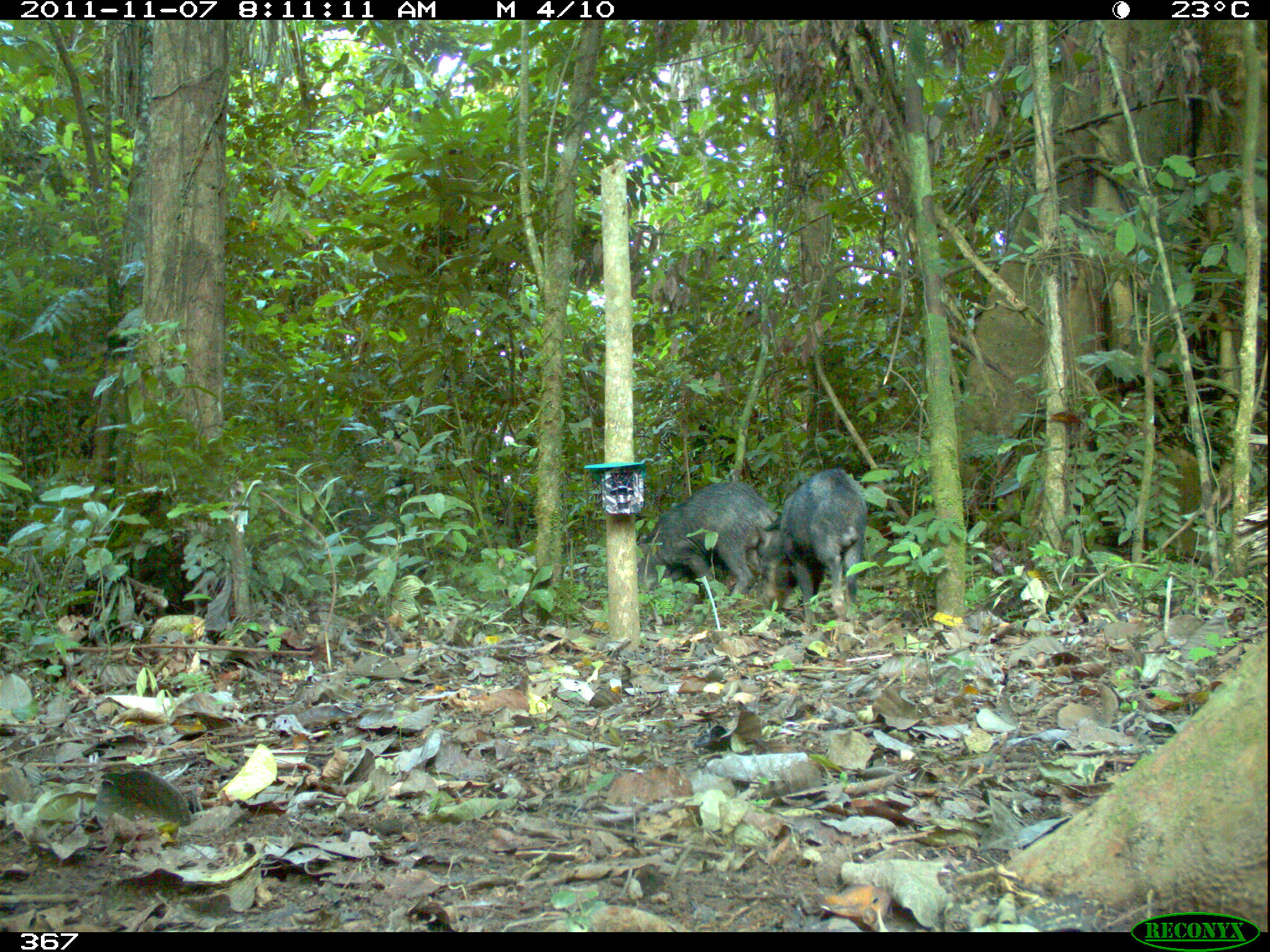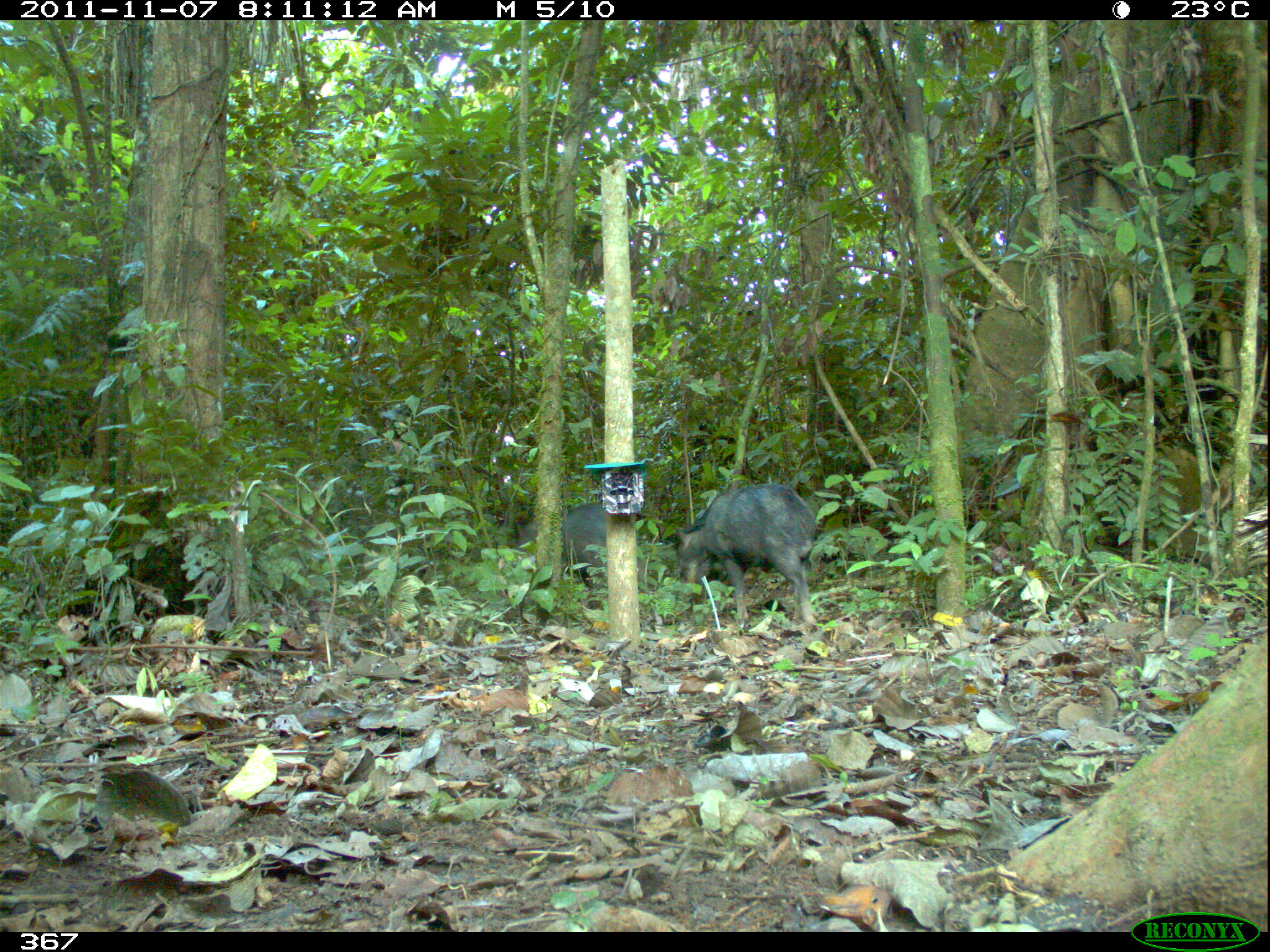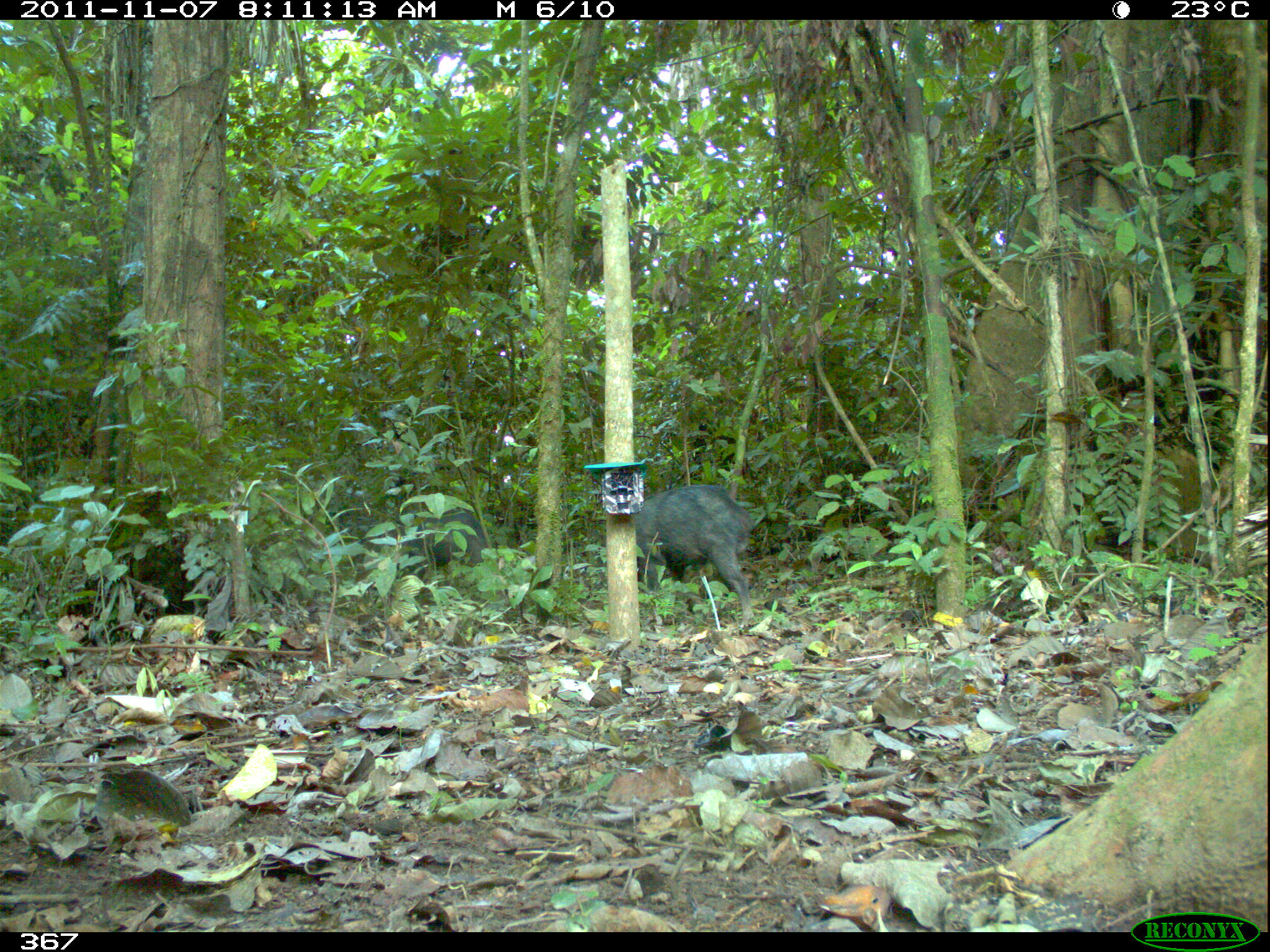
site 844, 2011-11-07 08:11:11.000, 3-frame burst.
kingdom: Animalia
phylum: Chordata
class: Mammalia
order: Artiodactyla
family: Tayassuidae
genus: Tayassu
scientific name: Tayassu pecari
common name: white-lipped peccary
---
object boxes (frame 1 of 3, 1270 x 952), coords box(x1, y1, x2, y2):
tayassu pecari: box(638, 481, 777, 614); box(755, 468, 867, 625)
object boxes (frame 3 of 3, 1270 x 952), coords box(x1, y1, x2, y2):
tayassu pecari: box(631, 484, 752, 628); box(390, 508, 491, 562)